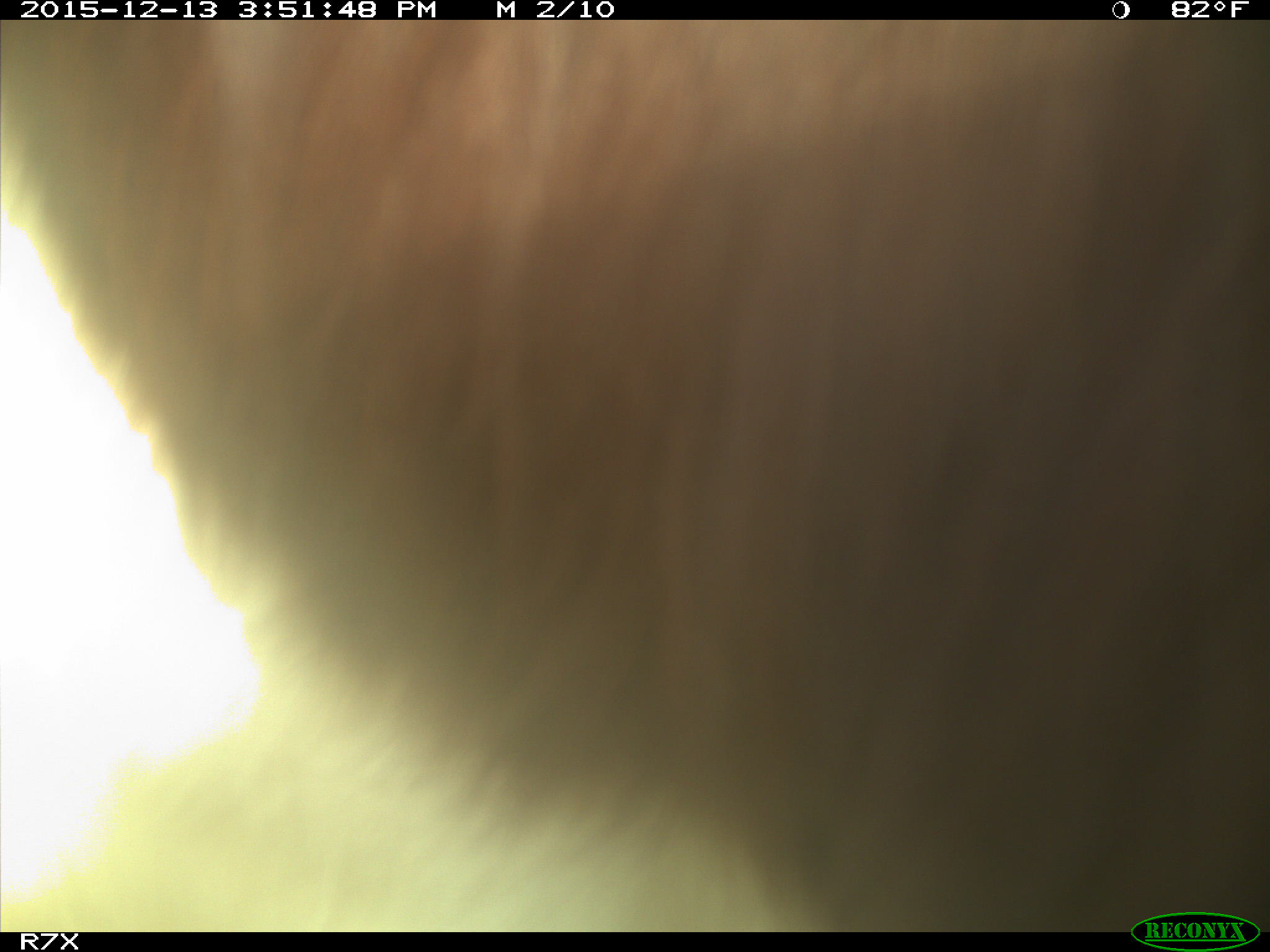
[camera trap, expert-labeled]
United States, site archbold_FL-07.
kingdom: Animalia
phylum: Chordata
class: Mammalia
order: Artiodactyla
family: Bovidae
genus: Bos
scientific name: Bos taurus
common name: domestic cow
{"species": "Bos taurus (domestic cow)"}